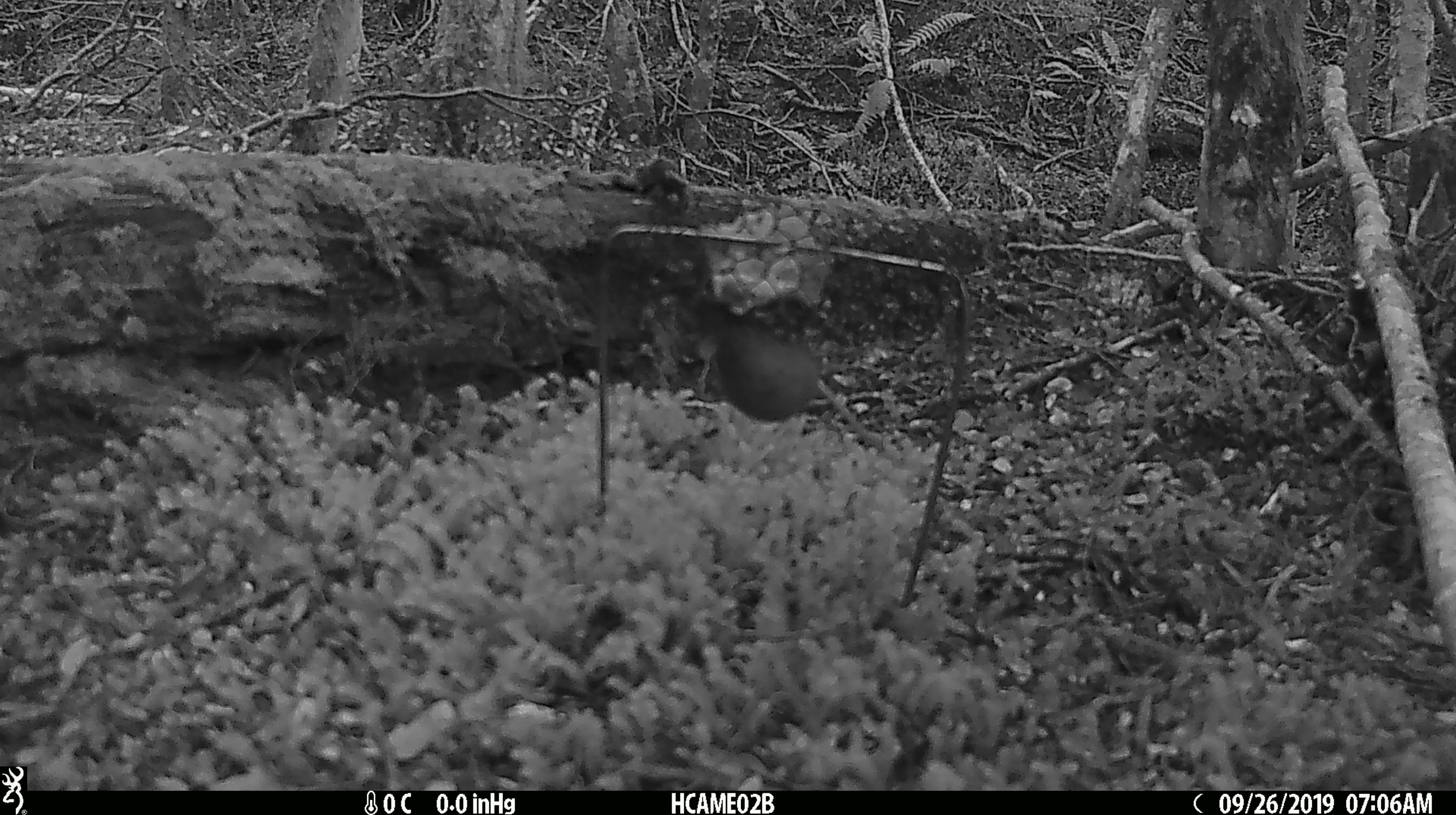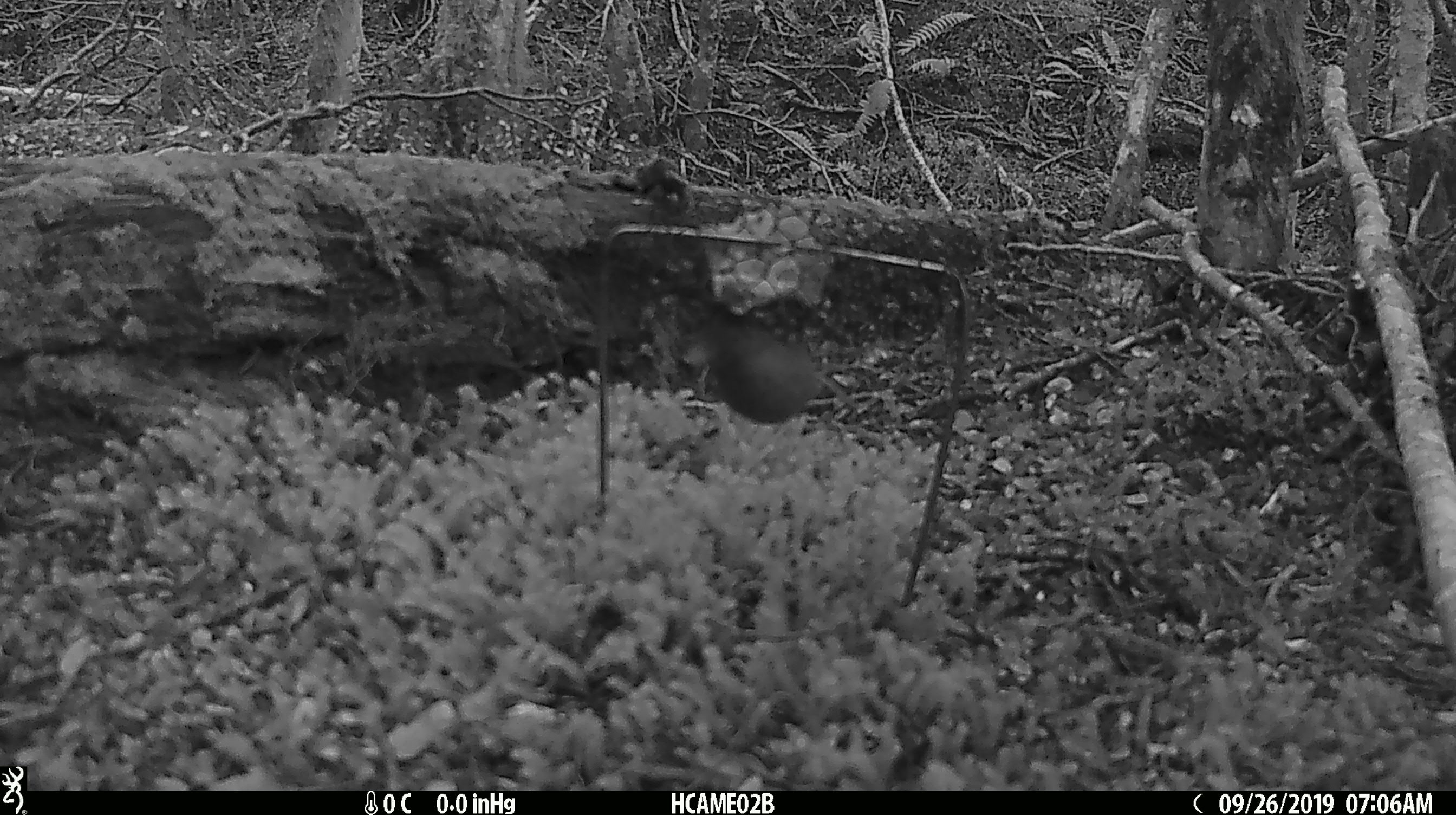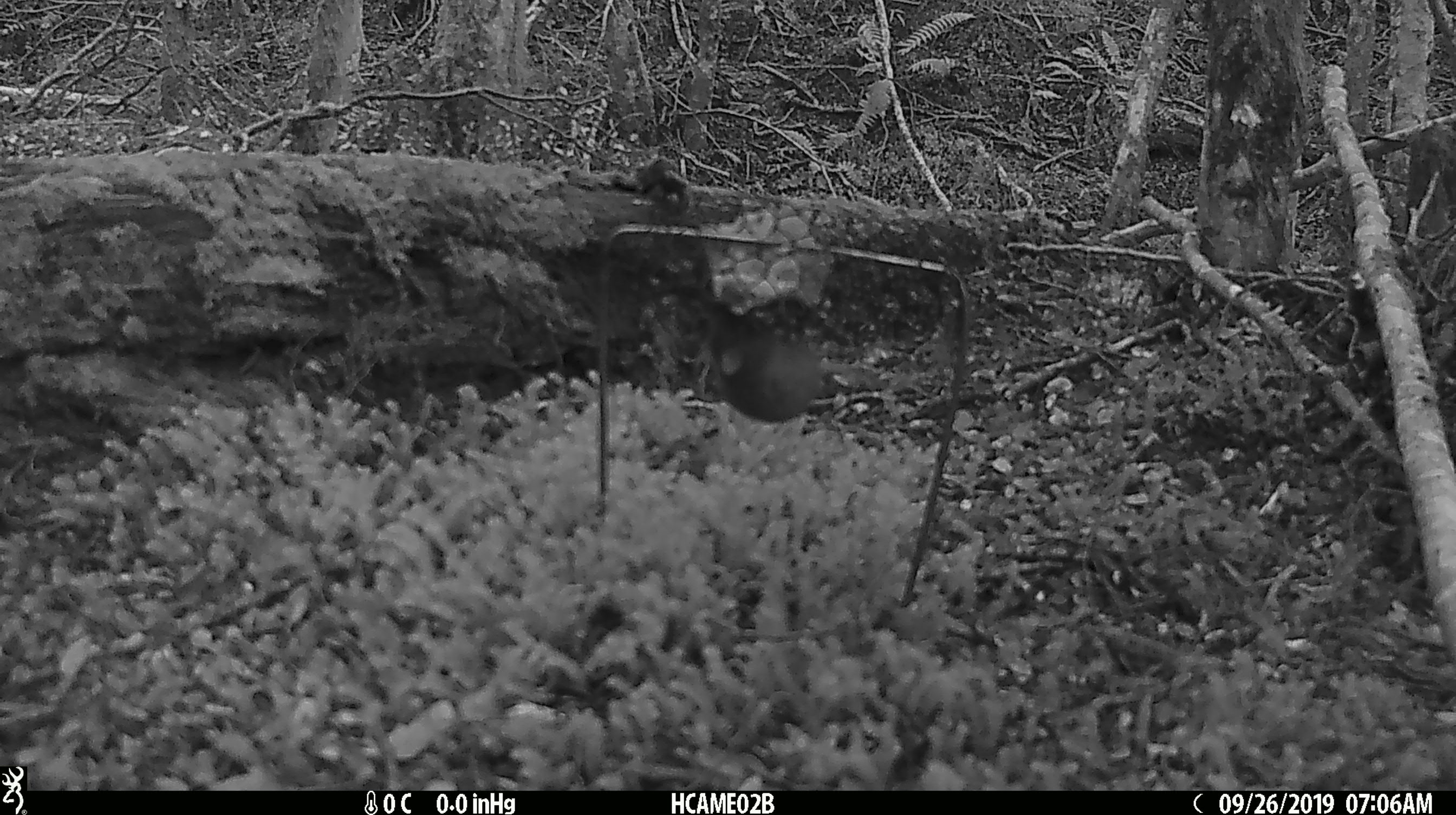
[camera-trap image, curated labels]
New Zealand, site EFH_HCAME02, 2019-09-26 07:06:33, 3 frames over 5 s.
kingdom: Animalia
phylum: Chordata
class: Mammalia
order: Rodentia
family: Muridae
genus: Mus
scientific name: Mus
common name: mouse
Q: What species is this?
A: Mouse (Mus).